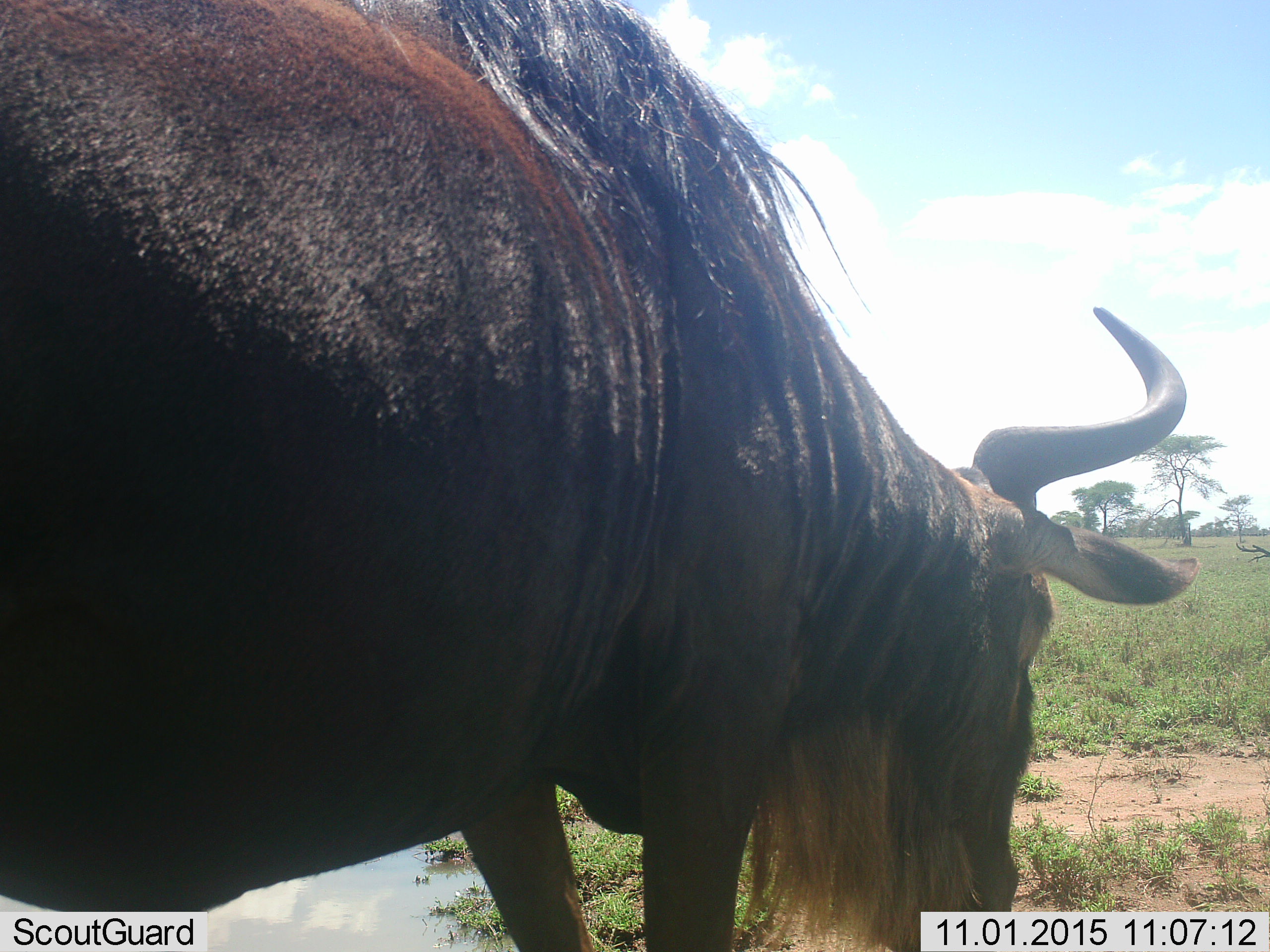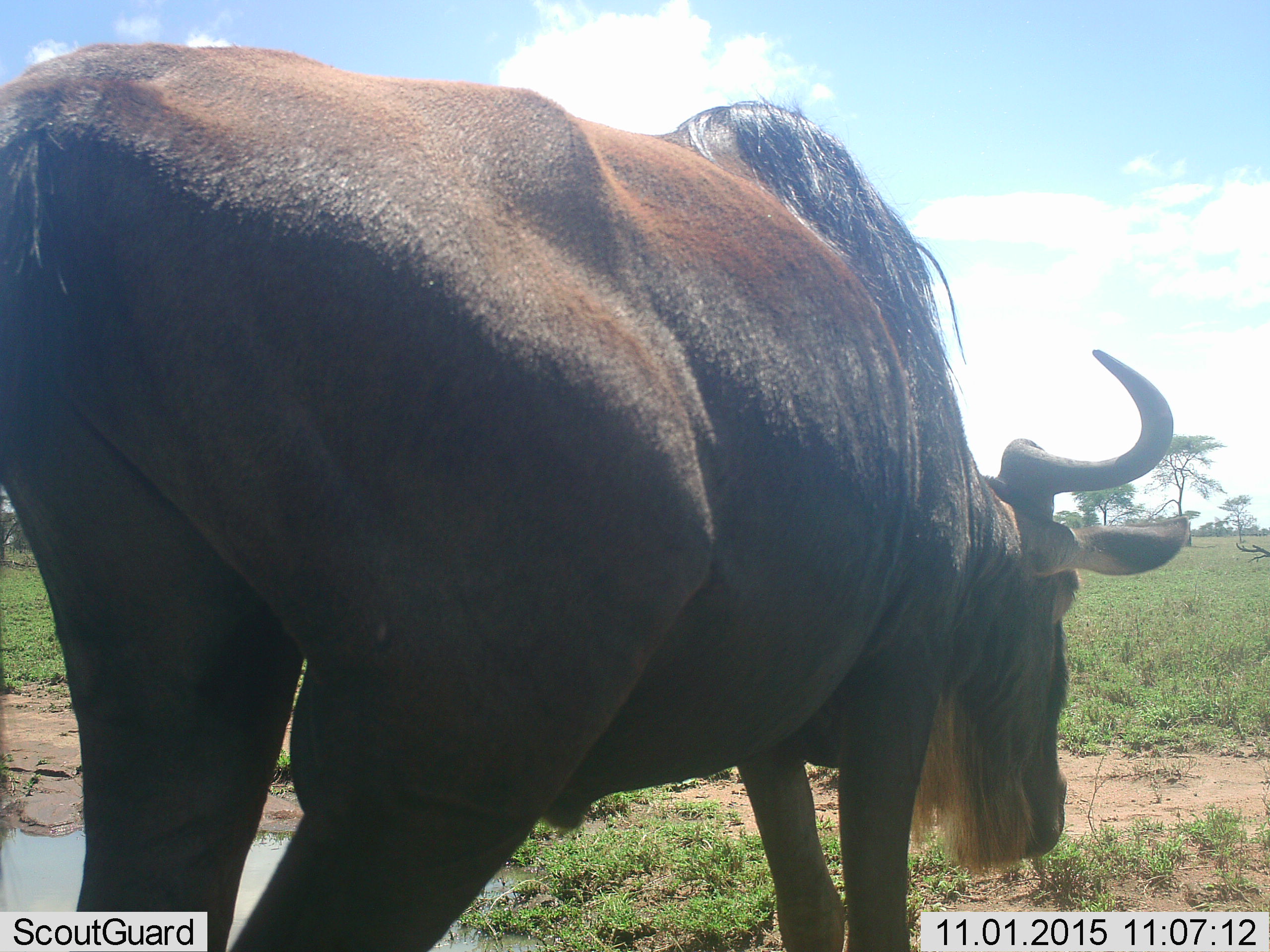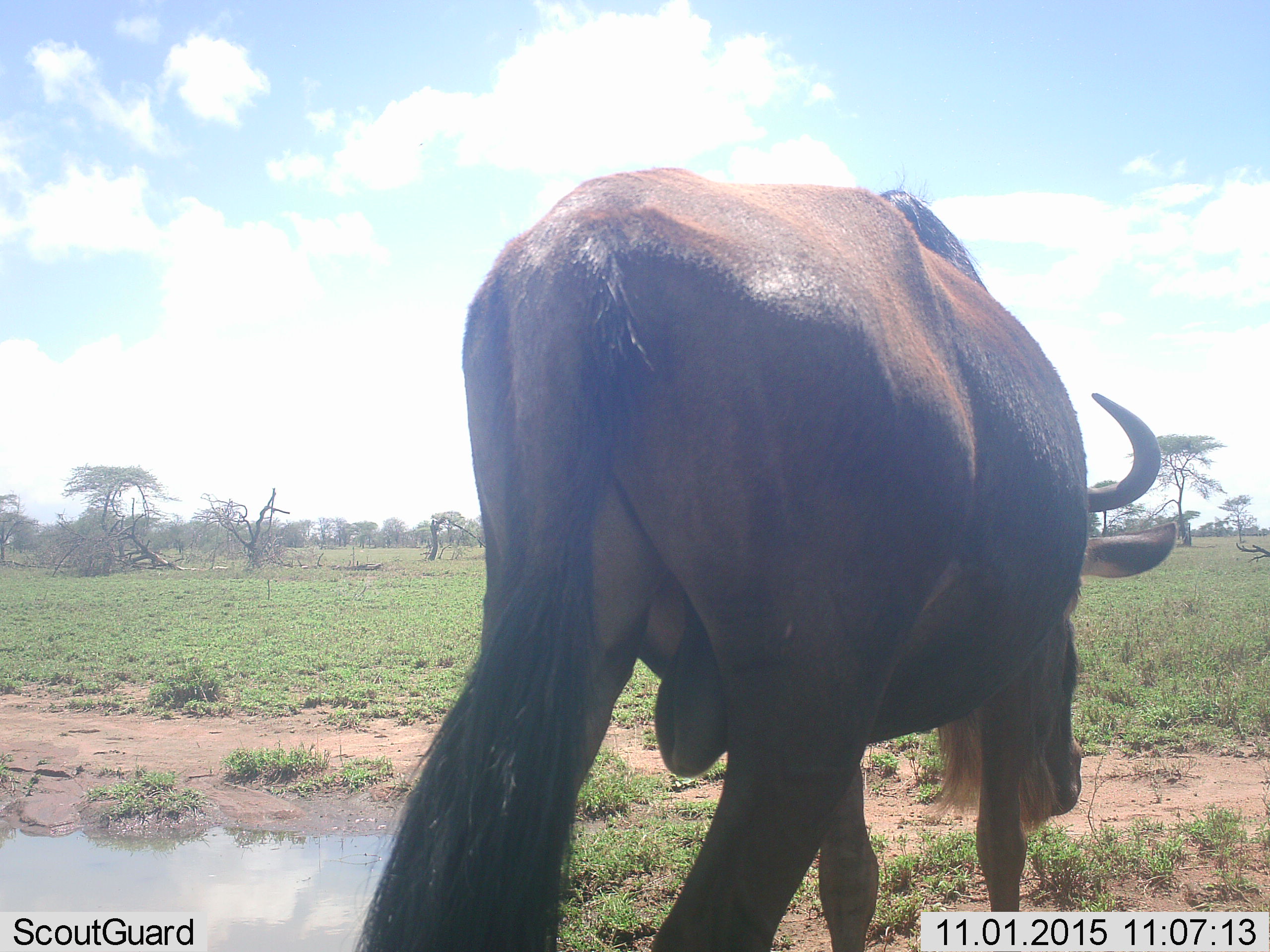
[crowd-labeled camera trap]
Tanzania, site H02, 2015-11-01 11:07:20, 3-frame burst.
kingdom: Animalia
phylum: Chordata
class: Mammalia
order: Artiodactyla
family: Bovidae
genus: Connochaetes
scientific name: Connochaetes taurinus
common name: blue wildebeest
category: wildebeest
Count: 1.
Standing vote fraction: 25%.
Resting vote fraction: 0%.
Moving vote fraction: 50%.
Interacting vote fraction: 0%.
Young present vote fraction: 0%.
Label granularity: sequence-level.